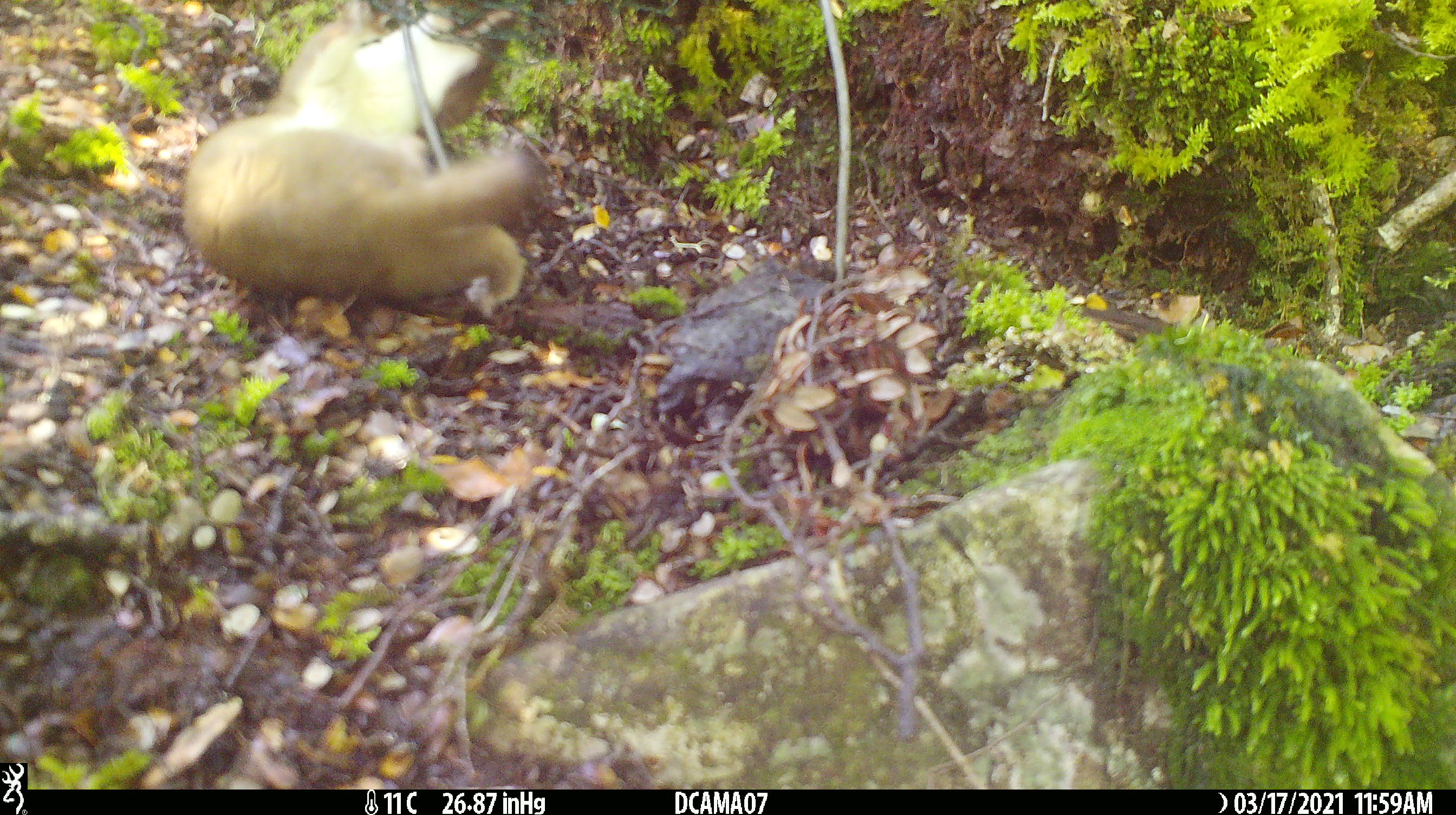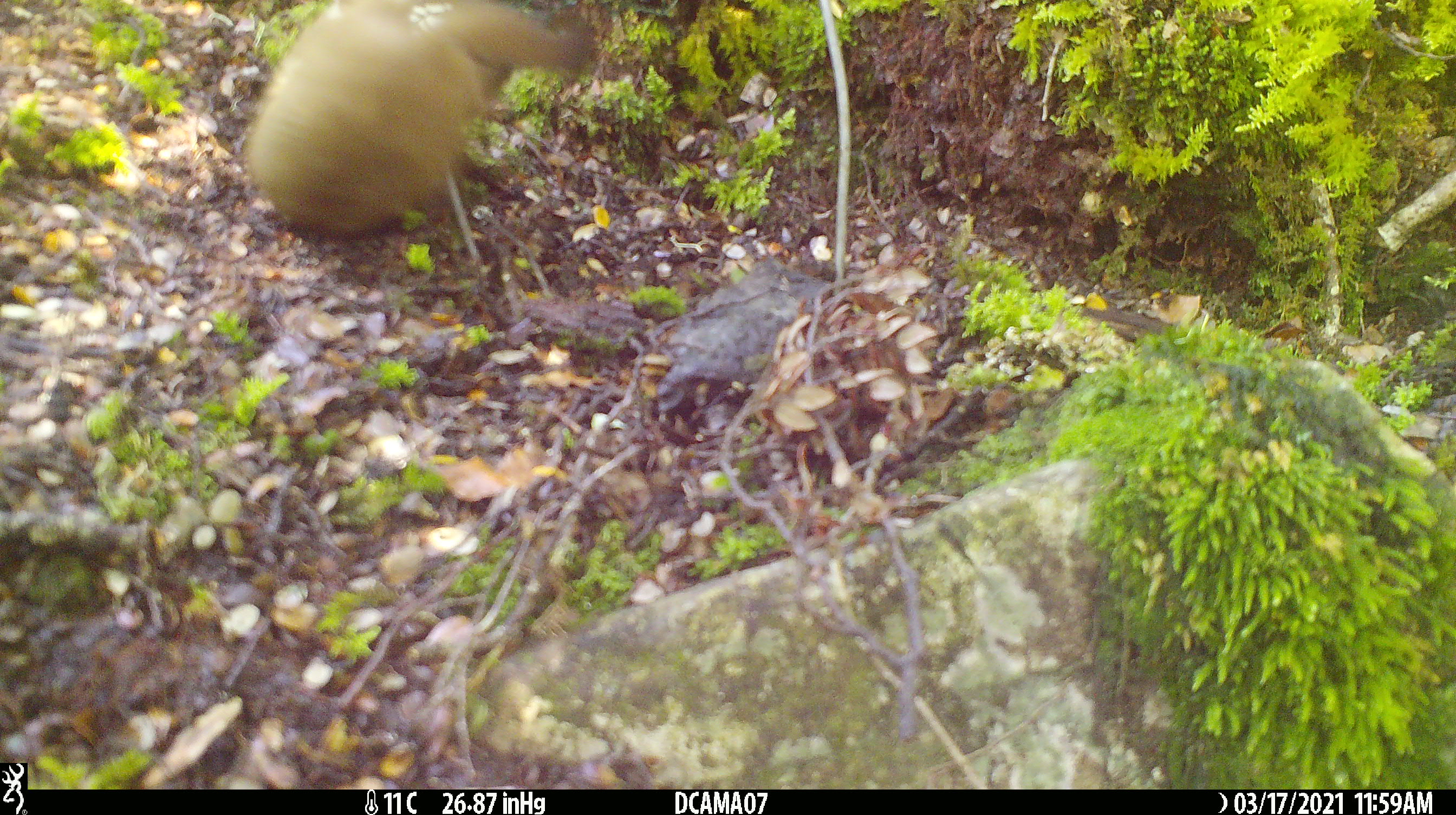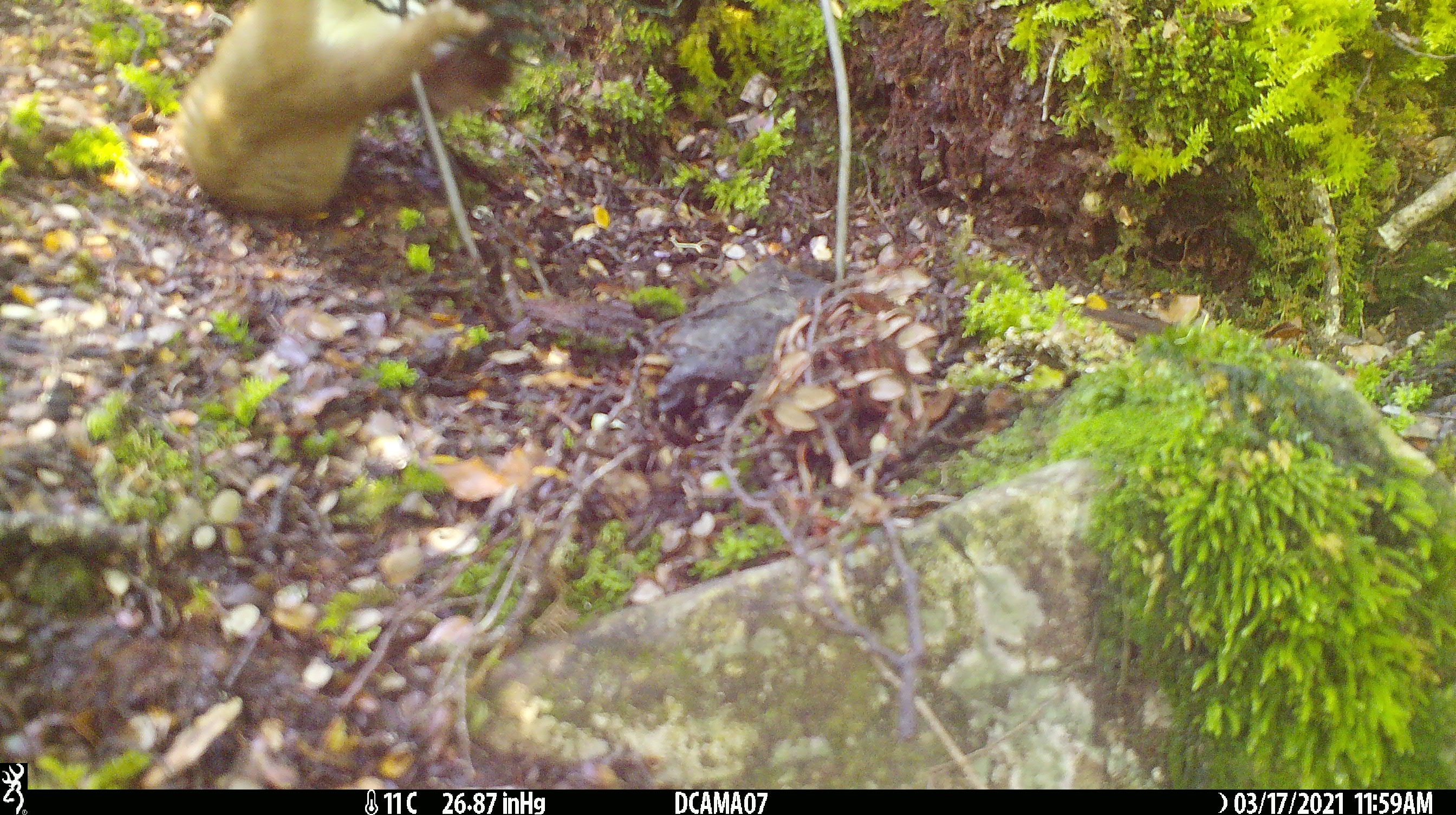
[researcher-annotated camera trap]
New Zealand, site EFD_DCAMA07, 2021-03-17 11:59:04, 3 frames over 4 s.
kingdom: Animalia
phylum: Chordata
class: Mammalia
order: Carnivora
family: Mustelidae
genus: Mustela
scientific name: Mustela erminea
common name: stoat